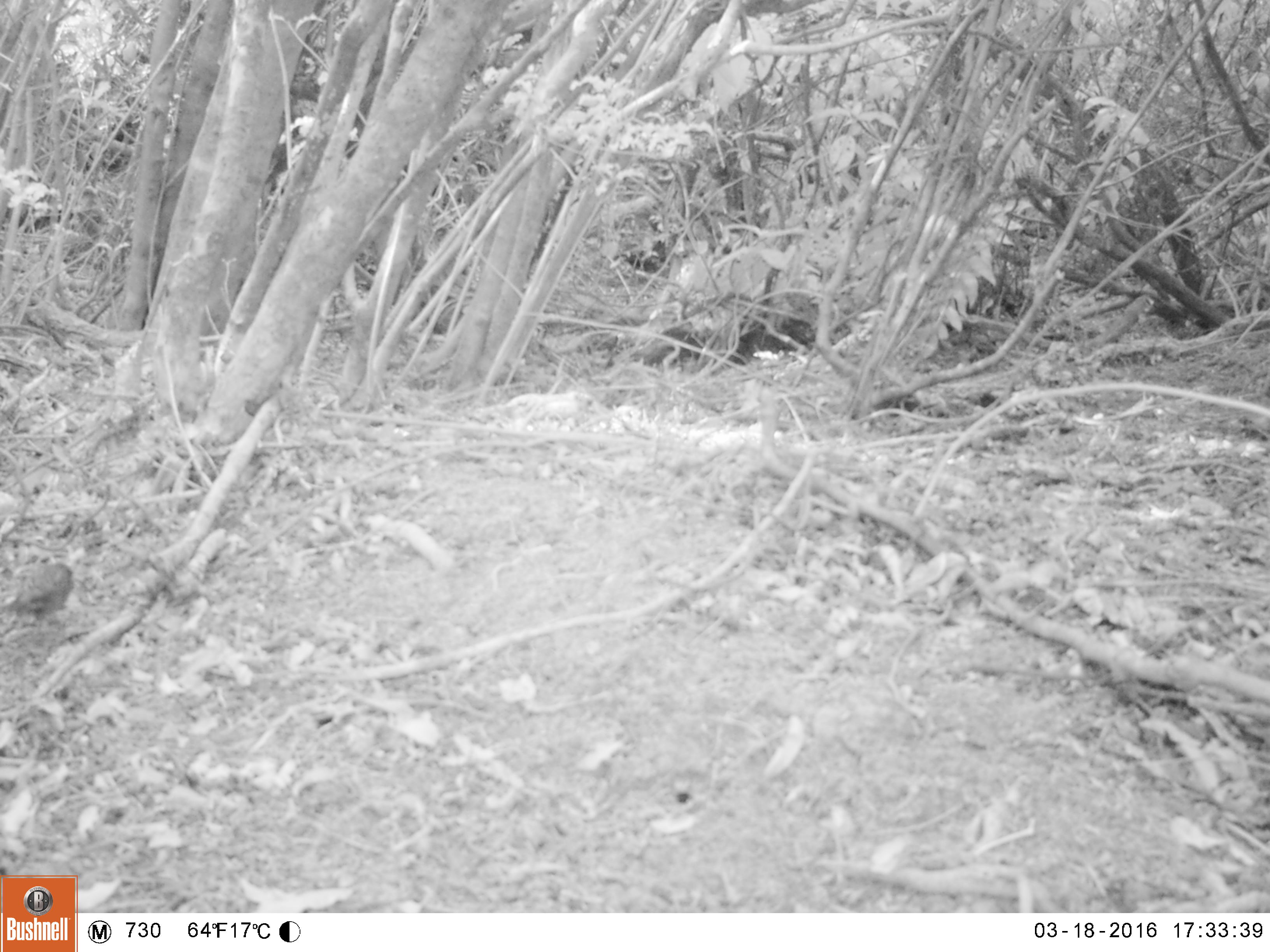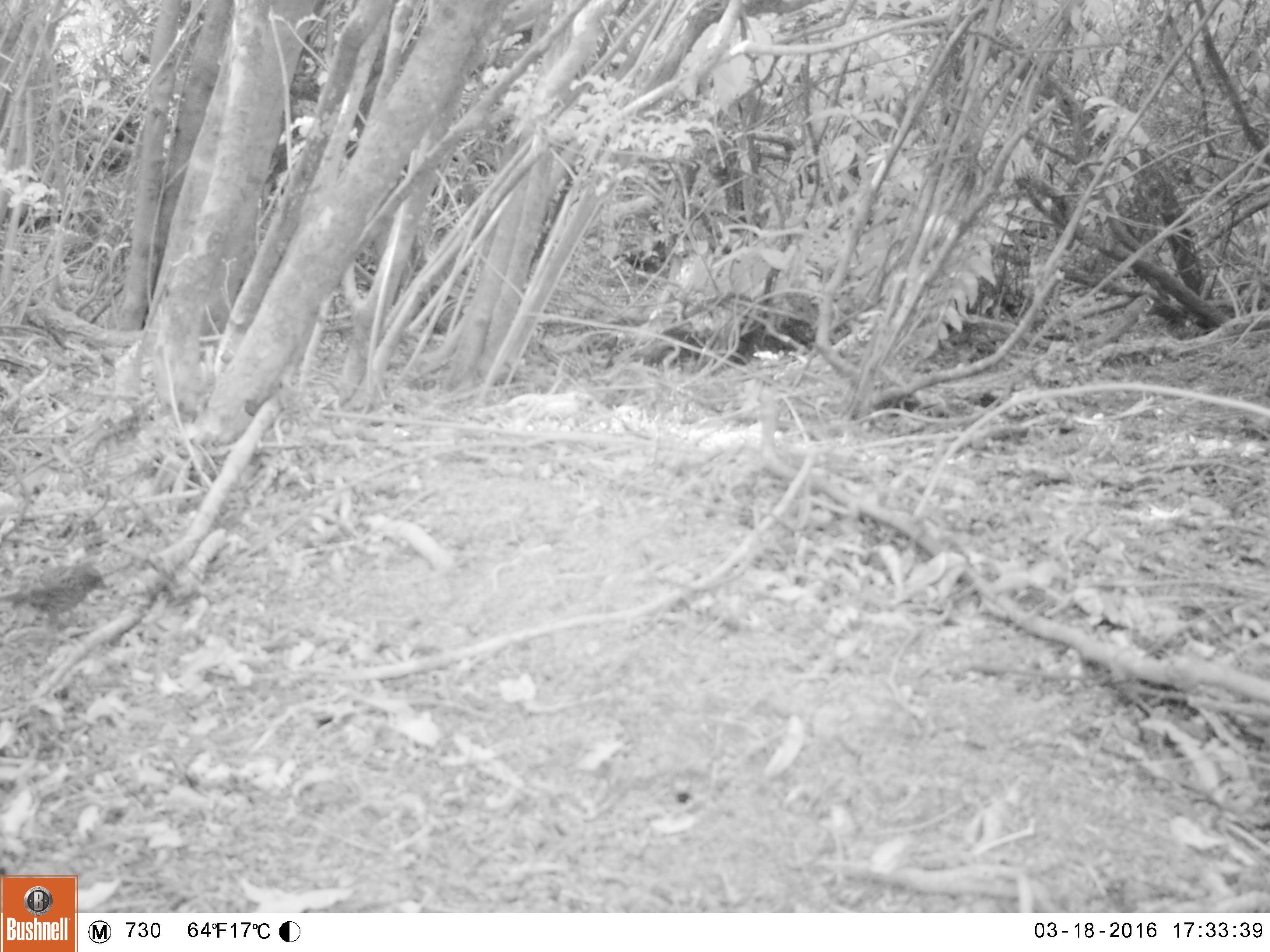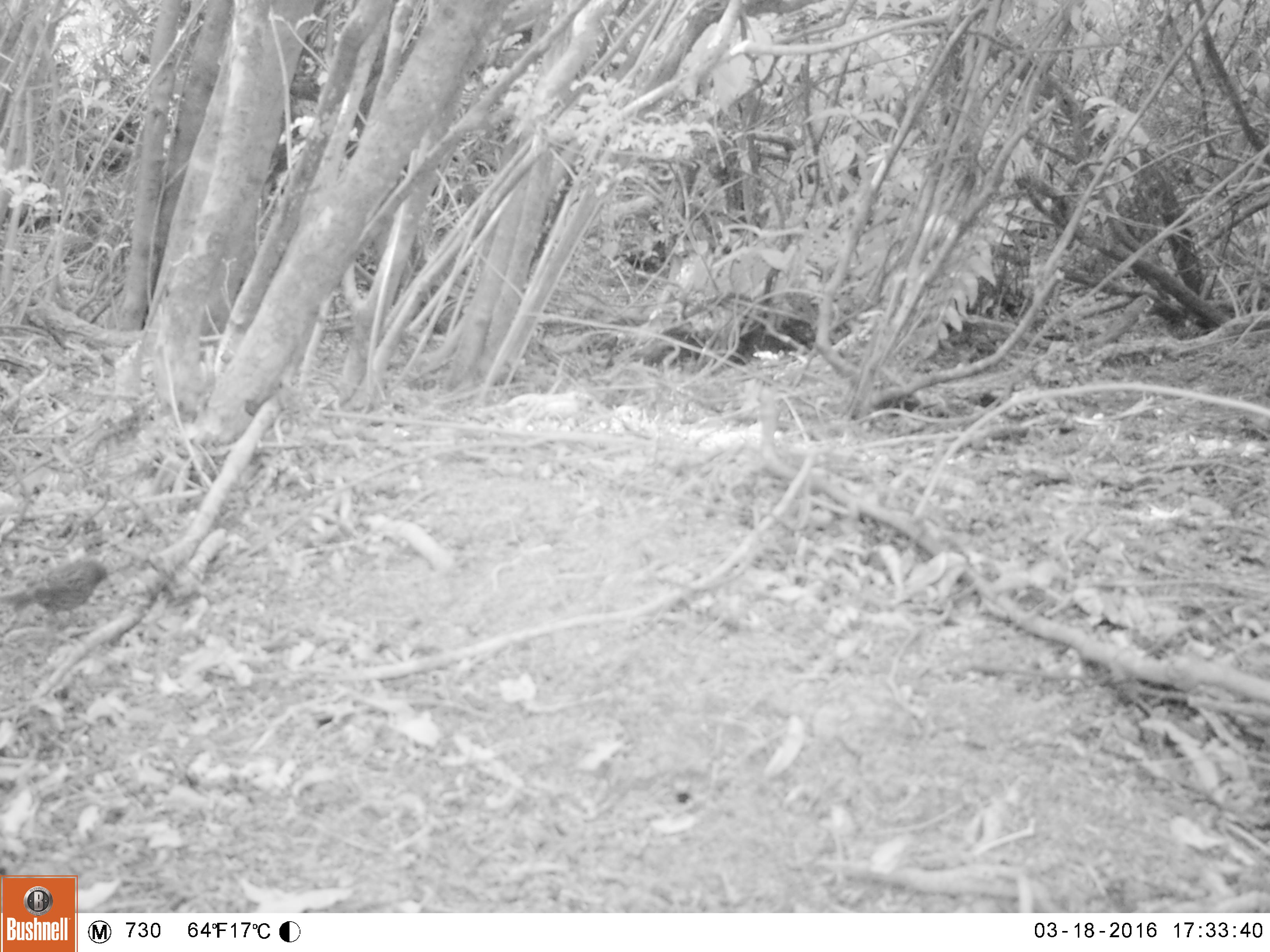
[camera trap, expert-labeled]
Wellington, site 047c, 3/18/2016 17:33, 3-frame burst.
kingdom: Animalia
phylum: Chordata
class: Aves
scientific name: Aves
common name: bird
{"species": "bird (Aves)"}